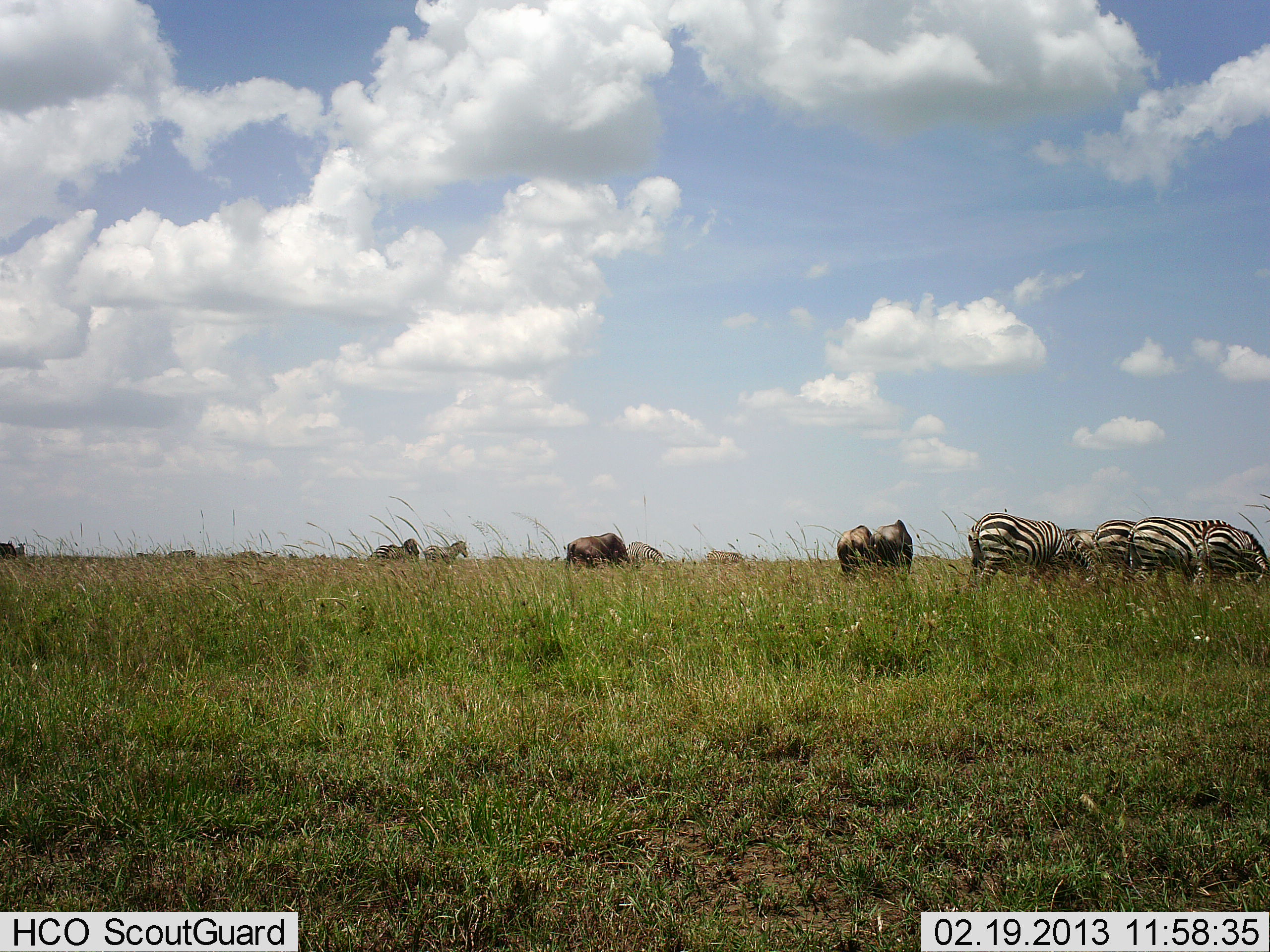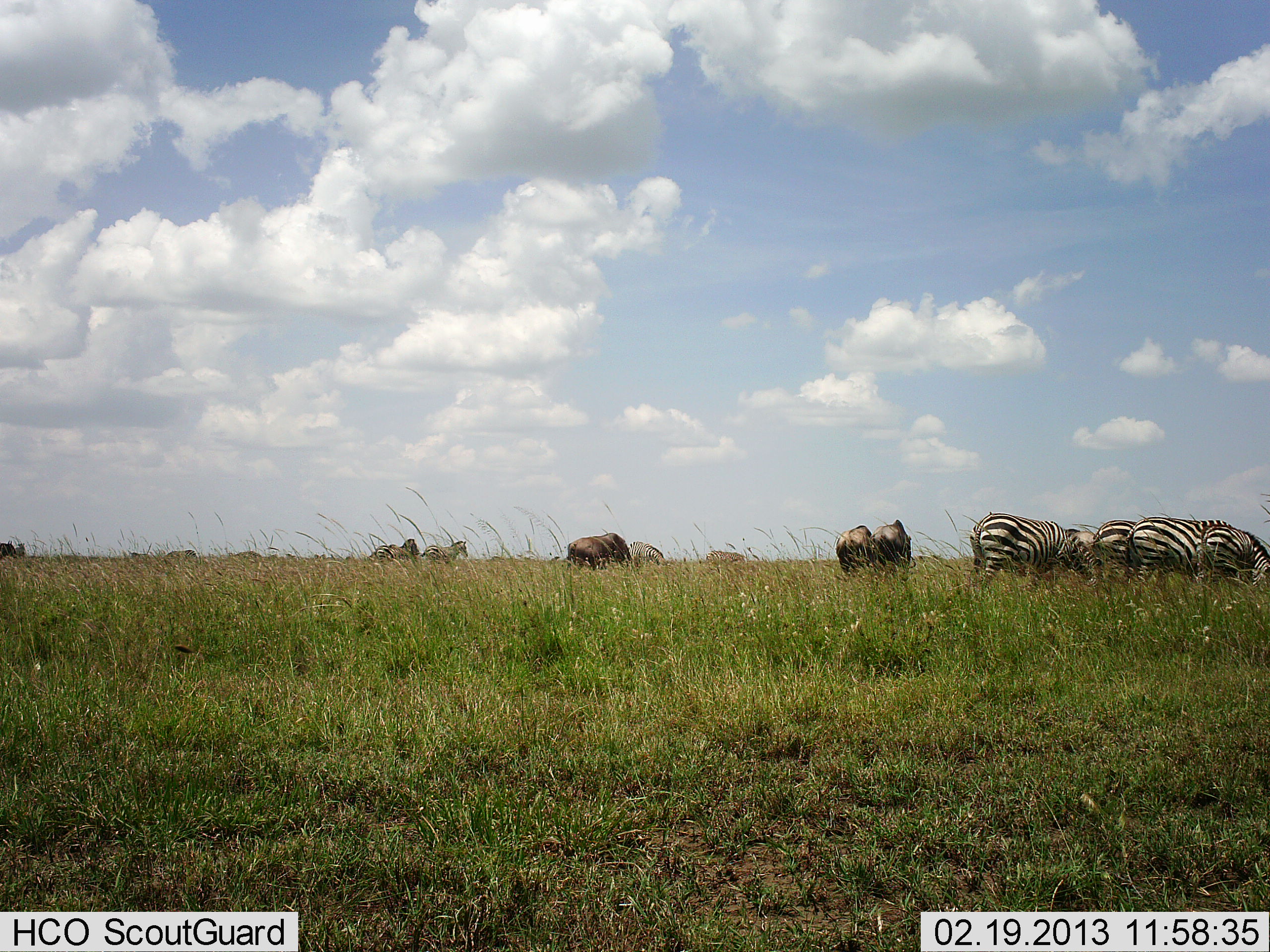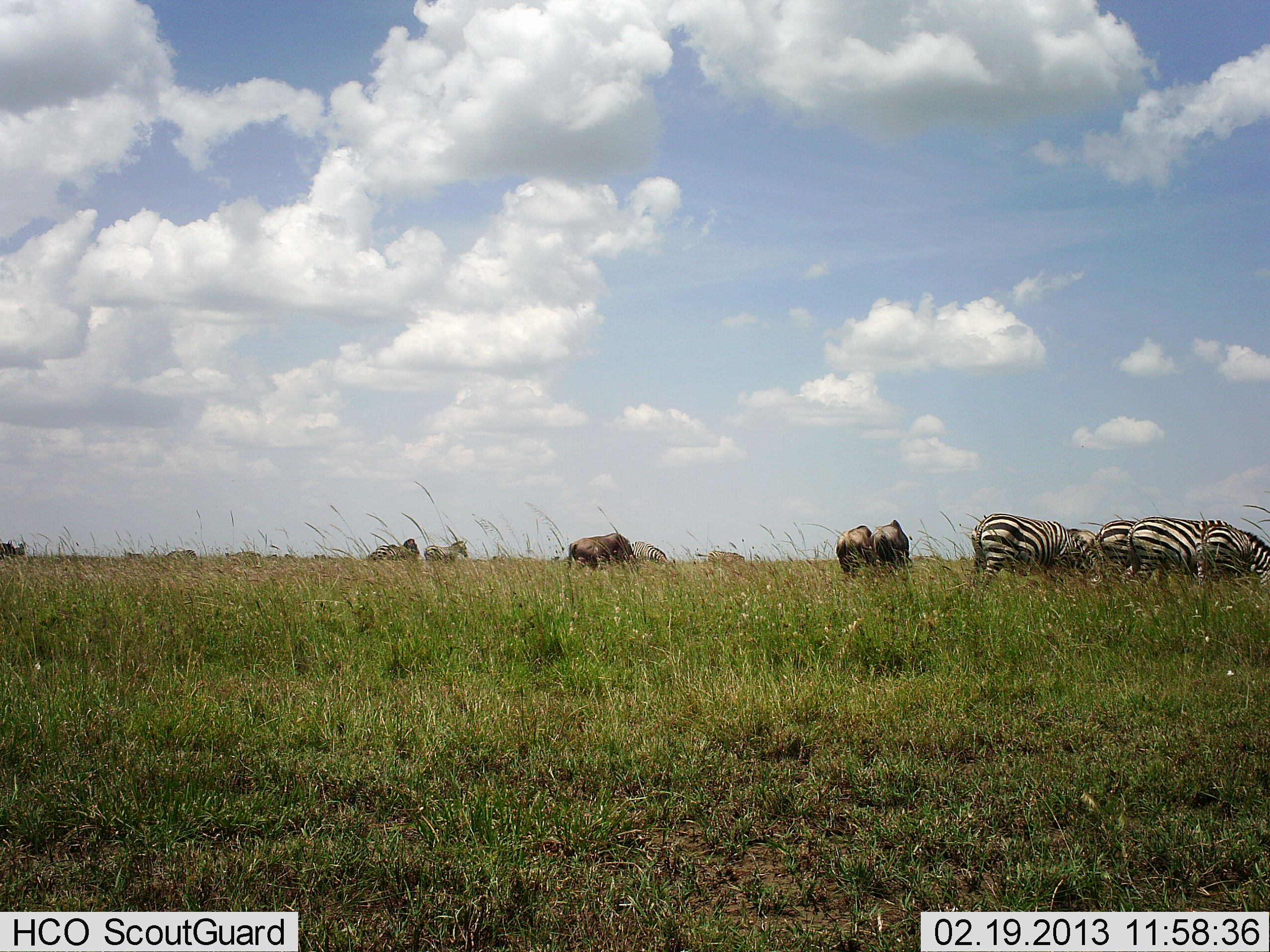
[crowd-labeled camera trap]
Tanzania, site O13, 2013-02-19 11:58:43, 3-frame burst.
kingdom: Animalia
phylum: Chordata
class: Mammalia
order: Artiodactyla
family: Bovidae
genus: Connochaetes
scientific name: Connochaetes taurinus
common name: blue wildebeest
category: wildebeest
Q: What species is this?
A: Wildebeest (blue wildebeest) (Connochaetes taurinus).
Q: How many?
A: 6.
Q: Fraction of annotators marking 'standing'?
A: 27%.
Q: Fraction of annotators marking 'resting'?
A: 7%.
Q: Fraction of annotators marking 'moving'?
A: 7%.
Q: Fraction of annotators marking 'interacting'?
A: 0%.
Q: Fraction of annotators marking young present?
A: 0%.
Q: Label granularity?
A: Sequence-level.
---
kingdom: Animalia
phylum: Chordata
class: Mammalia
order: Perissodactyla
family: Equidae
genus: Equus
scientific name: Equus quagga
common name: plains zebra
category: zebra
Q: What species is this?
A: Zebra (plains zebra) (Equus quagga).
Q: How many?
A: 7.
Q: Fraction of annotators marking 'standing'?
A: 42%.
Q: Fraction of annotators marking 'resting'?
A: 0%.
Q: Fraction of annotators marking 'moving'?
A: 8%.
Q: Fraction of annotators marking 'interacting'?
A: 4%.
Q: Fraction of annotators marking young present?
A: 8%.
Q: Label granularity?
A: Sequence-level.